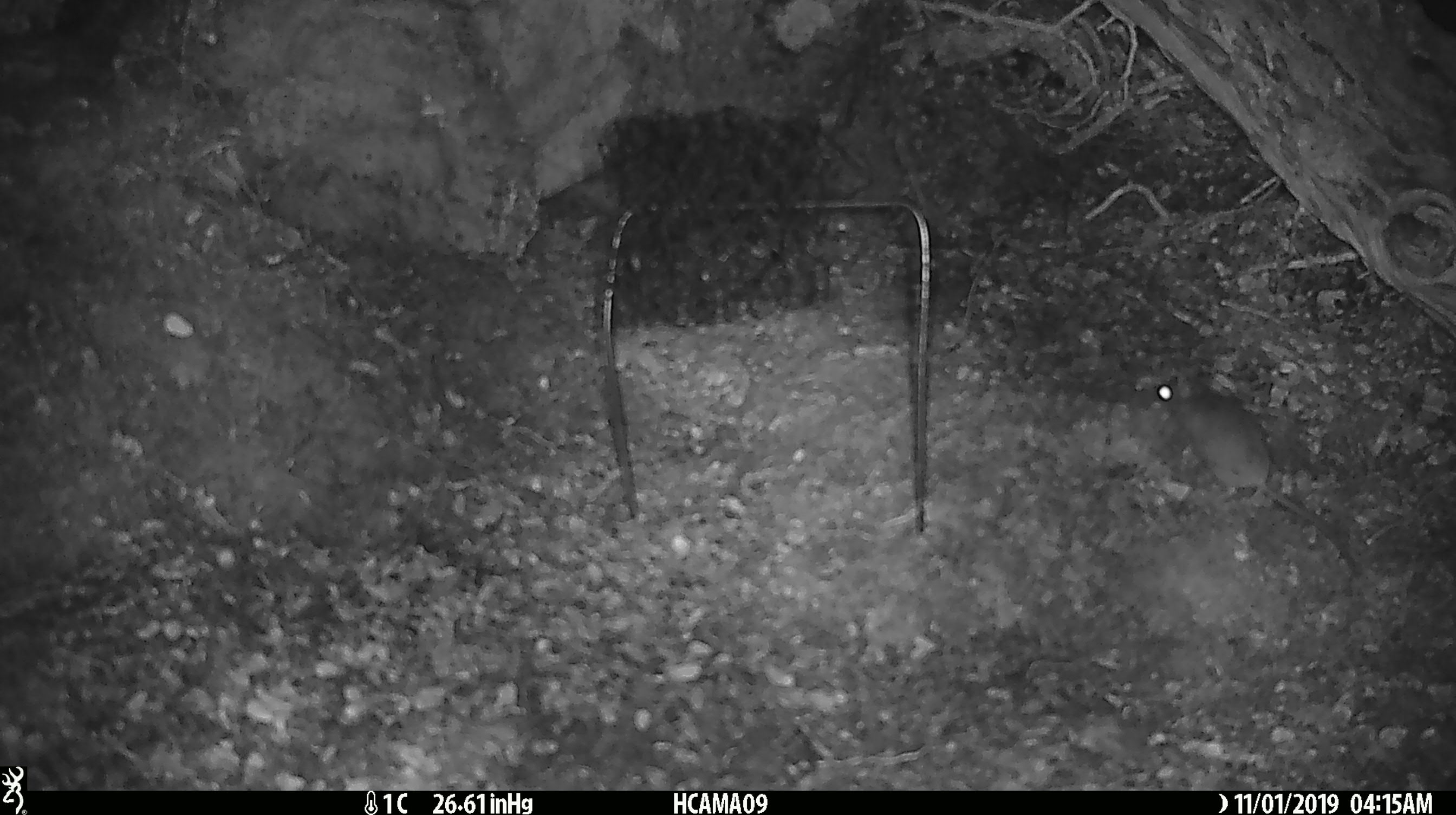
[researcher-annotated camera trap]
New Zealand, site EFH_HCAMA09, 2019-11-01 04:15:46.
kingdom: Animalia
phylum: Chordata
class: Mammalia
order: Rodentia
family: Muridae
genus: Mus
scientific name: Mus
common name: mouse